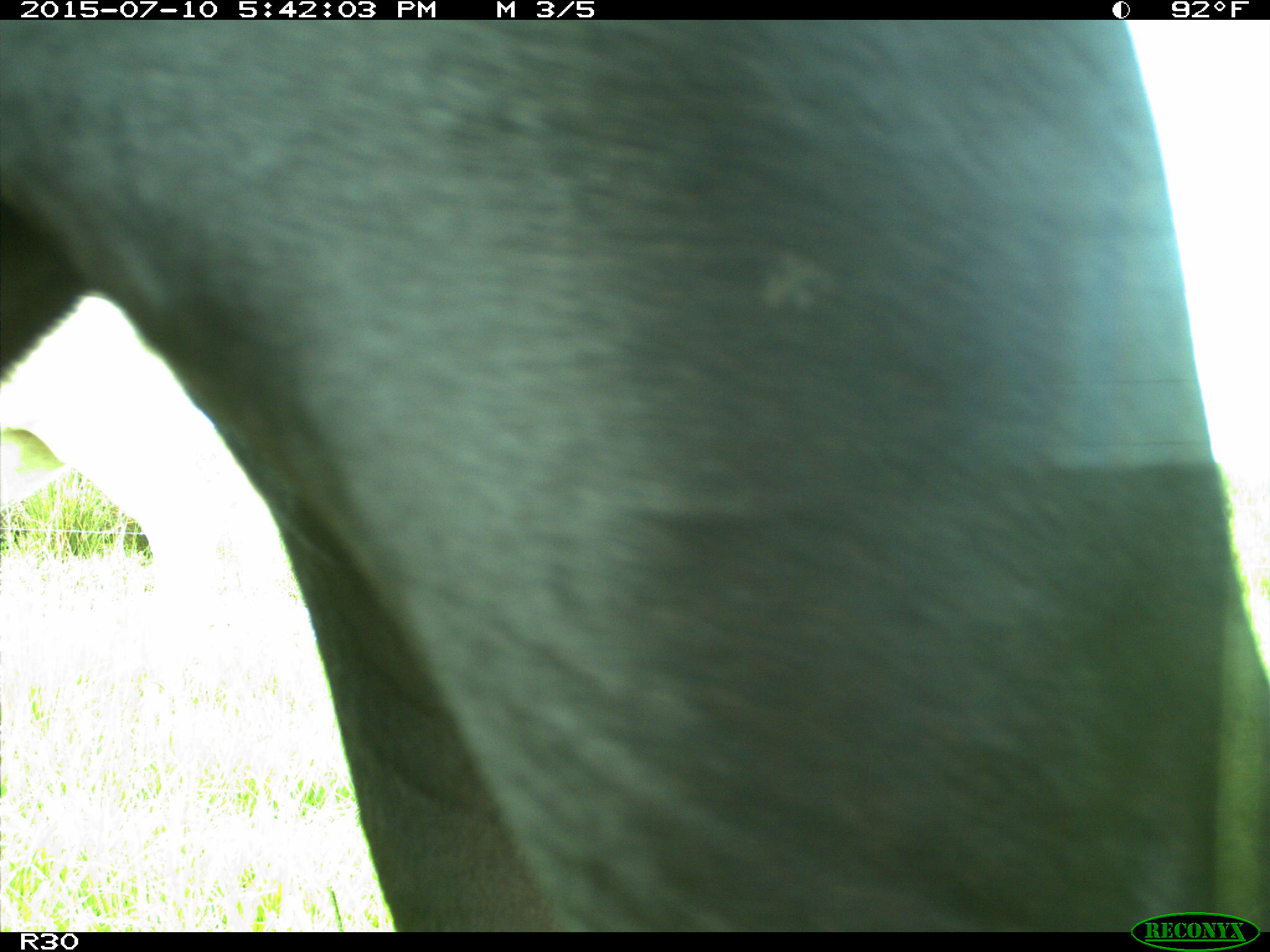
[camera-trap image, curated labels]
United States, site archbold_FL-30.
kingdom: Animalia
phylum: Chordata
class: Mammalia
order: Artiodactyla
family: Bovidae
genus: Bos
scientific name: Bos taurus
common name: domestic cow